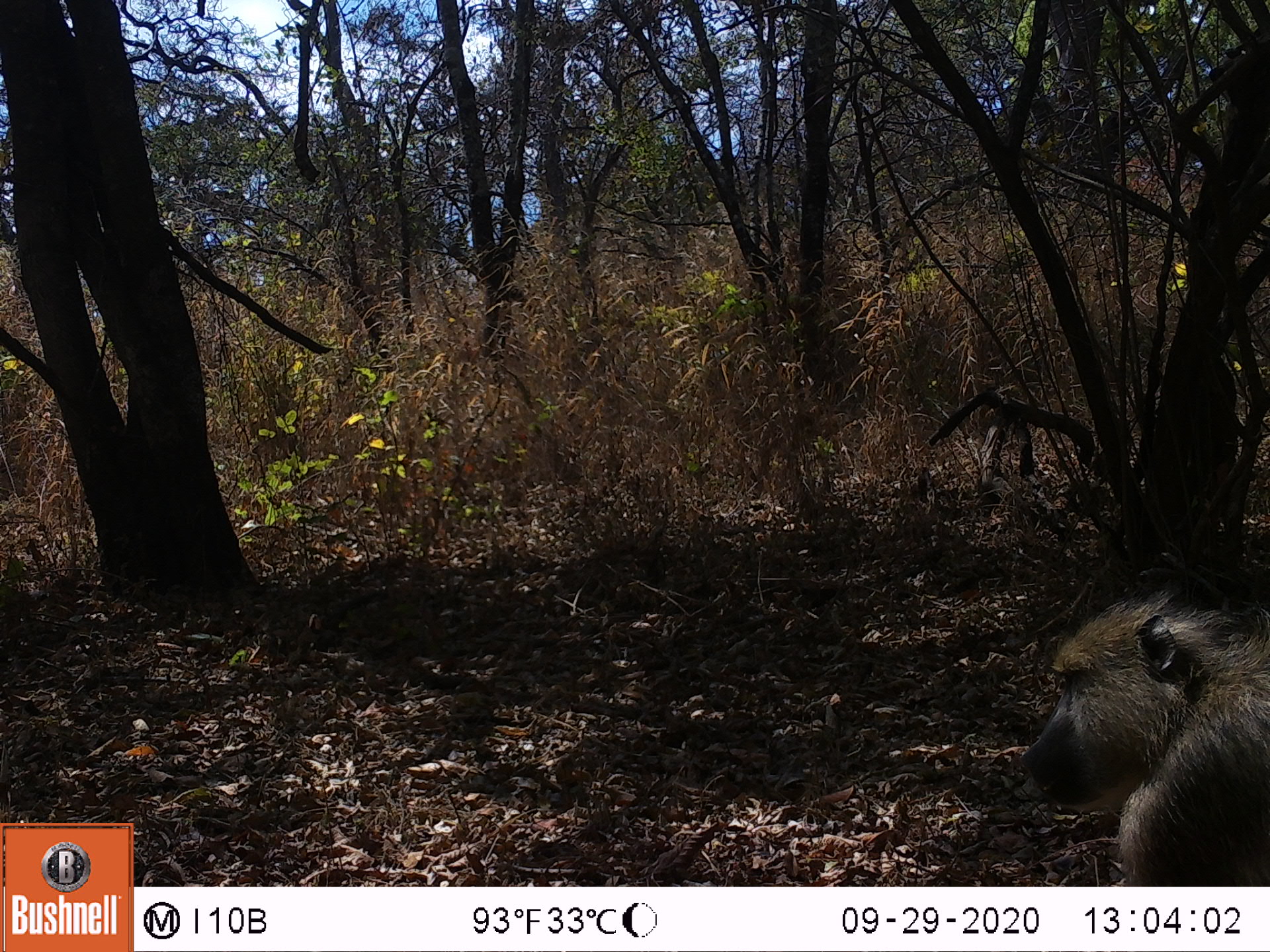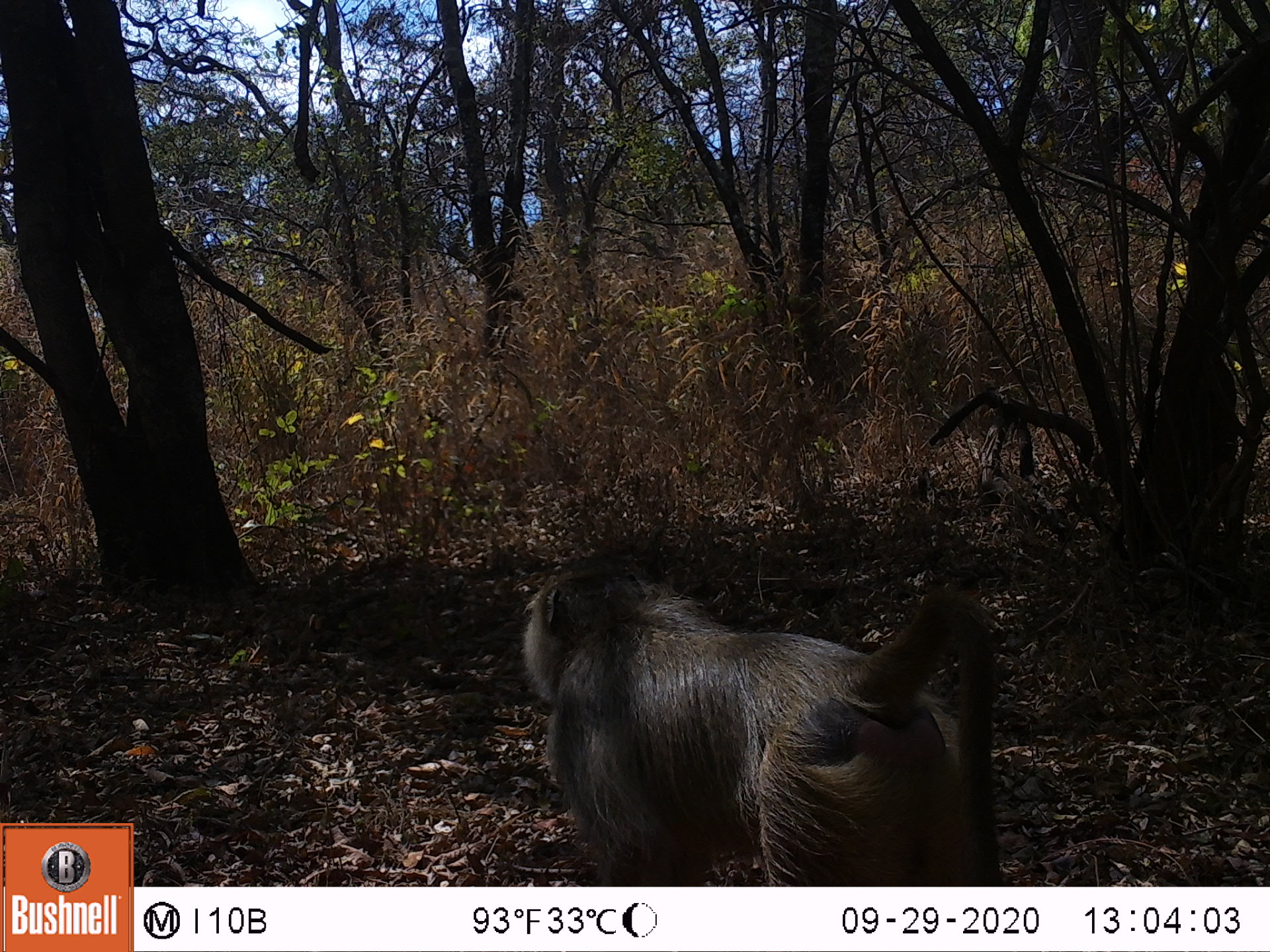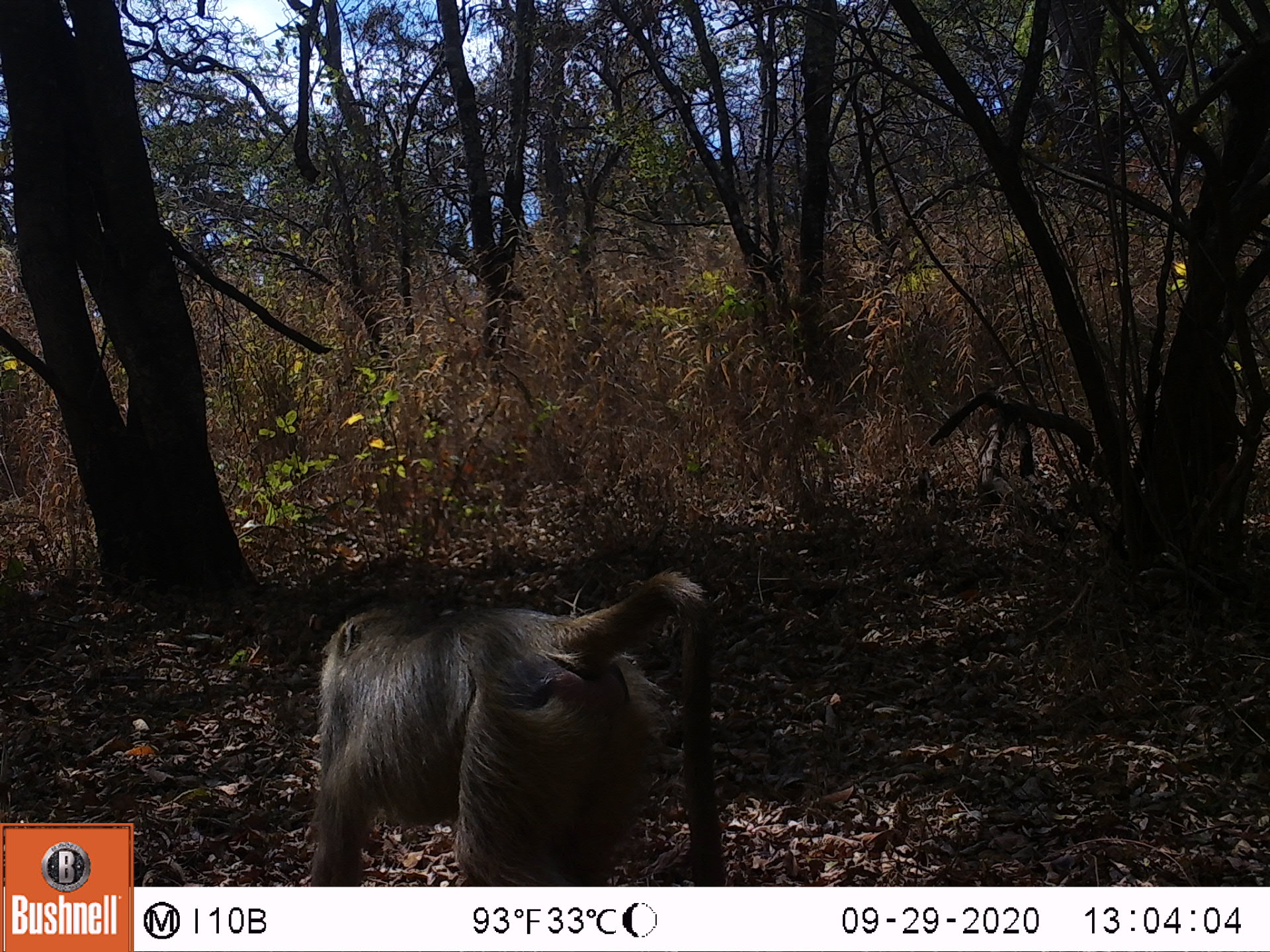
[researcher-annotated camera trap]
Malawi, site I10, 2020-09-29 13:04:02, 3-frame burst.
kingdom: Animalia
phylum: Chordata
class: Mammalia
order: Primates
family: Cercopithecidae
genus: Papio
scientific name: Papio cynocephalus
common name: yellow baboon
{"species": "yellow baboon (Papio cynocephalus)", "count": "1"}